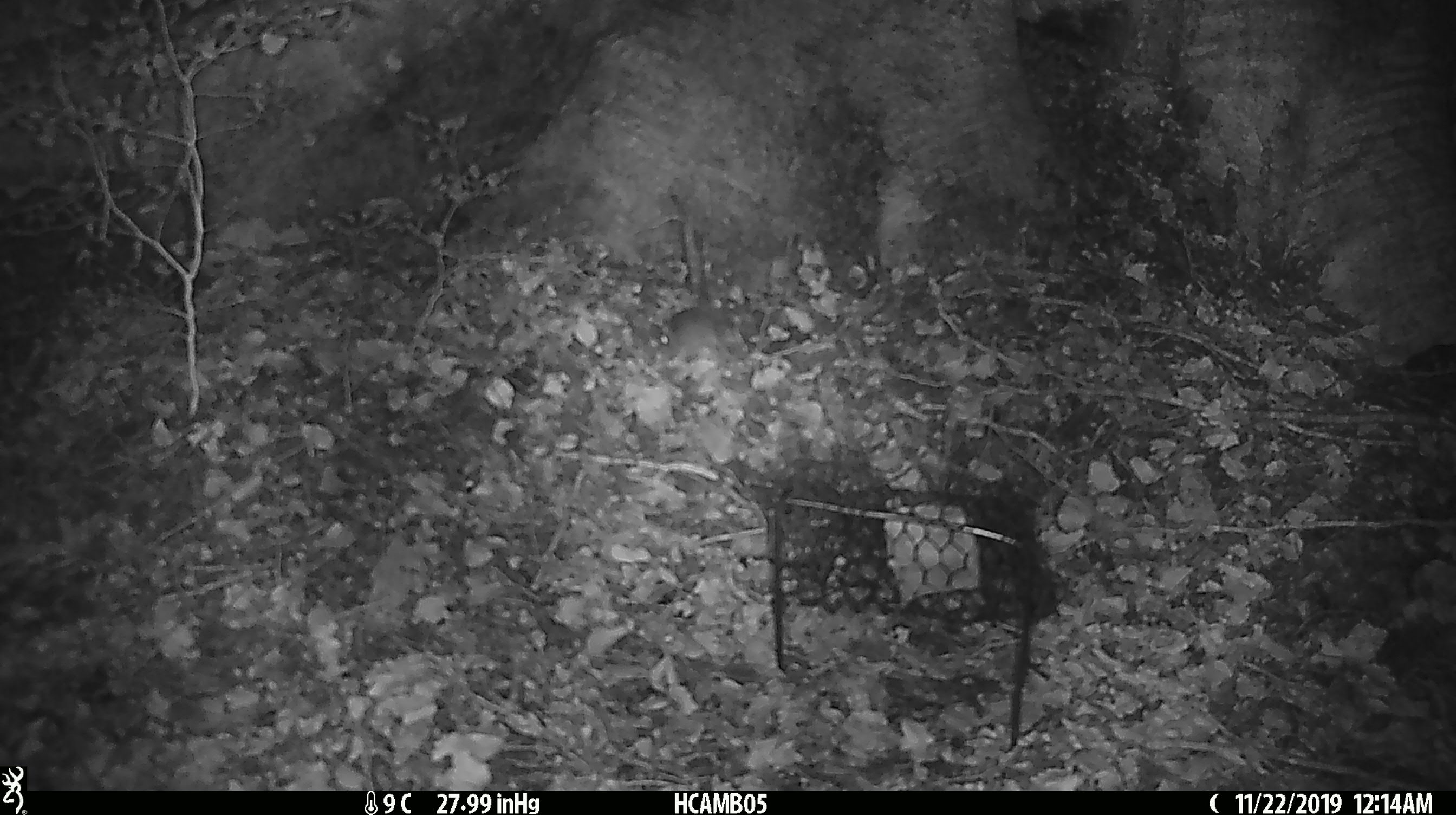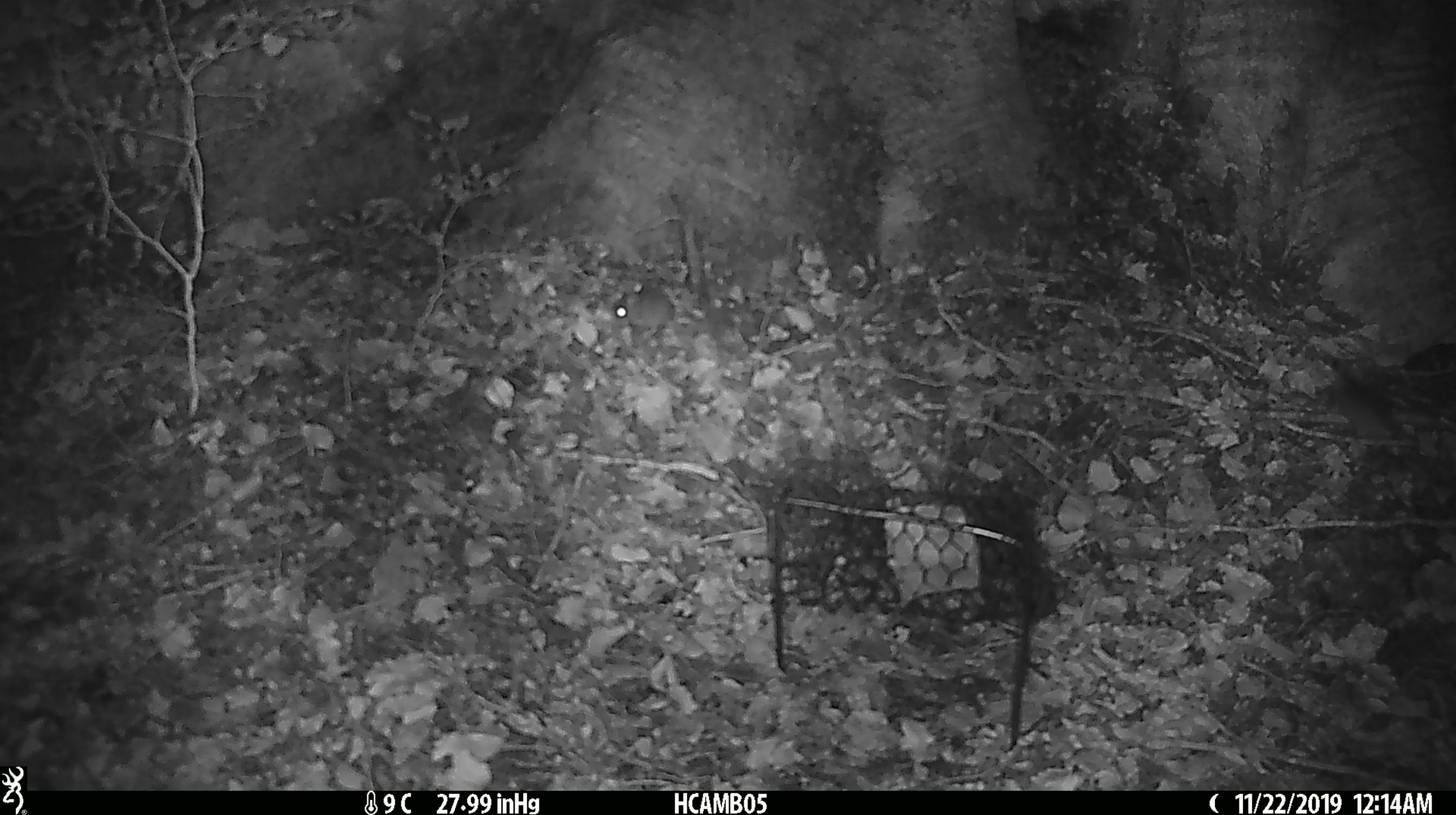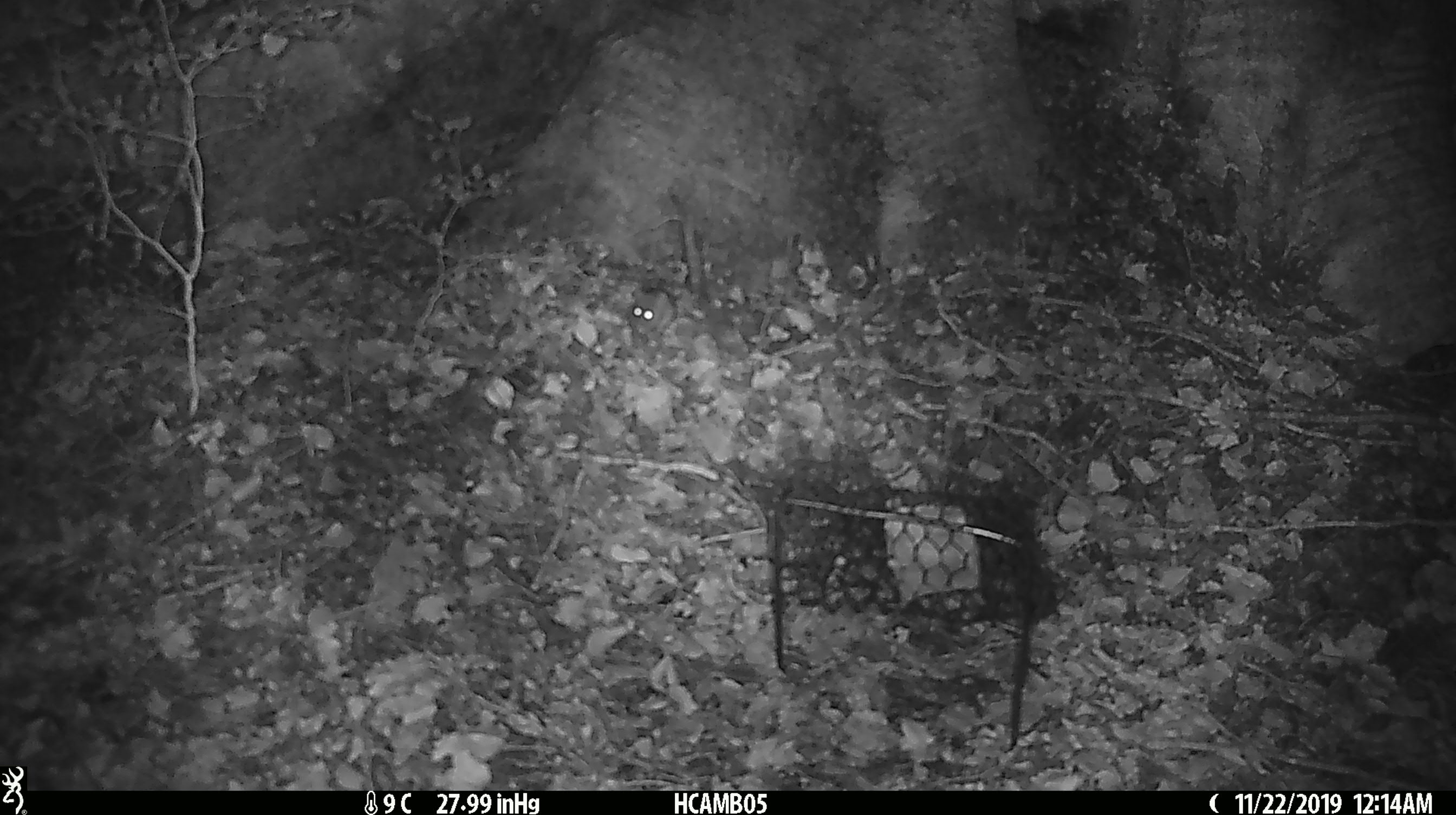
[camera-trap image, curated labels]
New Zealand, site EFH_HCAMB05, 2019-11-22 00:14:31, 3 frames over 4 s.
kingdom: Animalia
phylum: Chordata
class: Mammalia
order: Rodentia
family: Muridae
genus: Mus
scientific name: Mus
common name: mouse